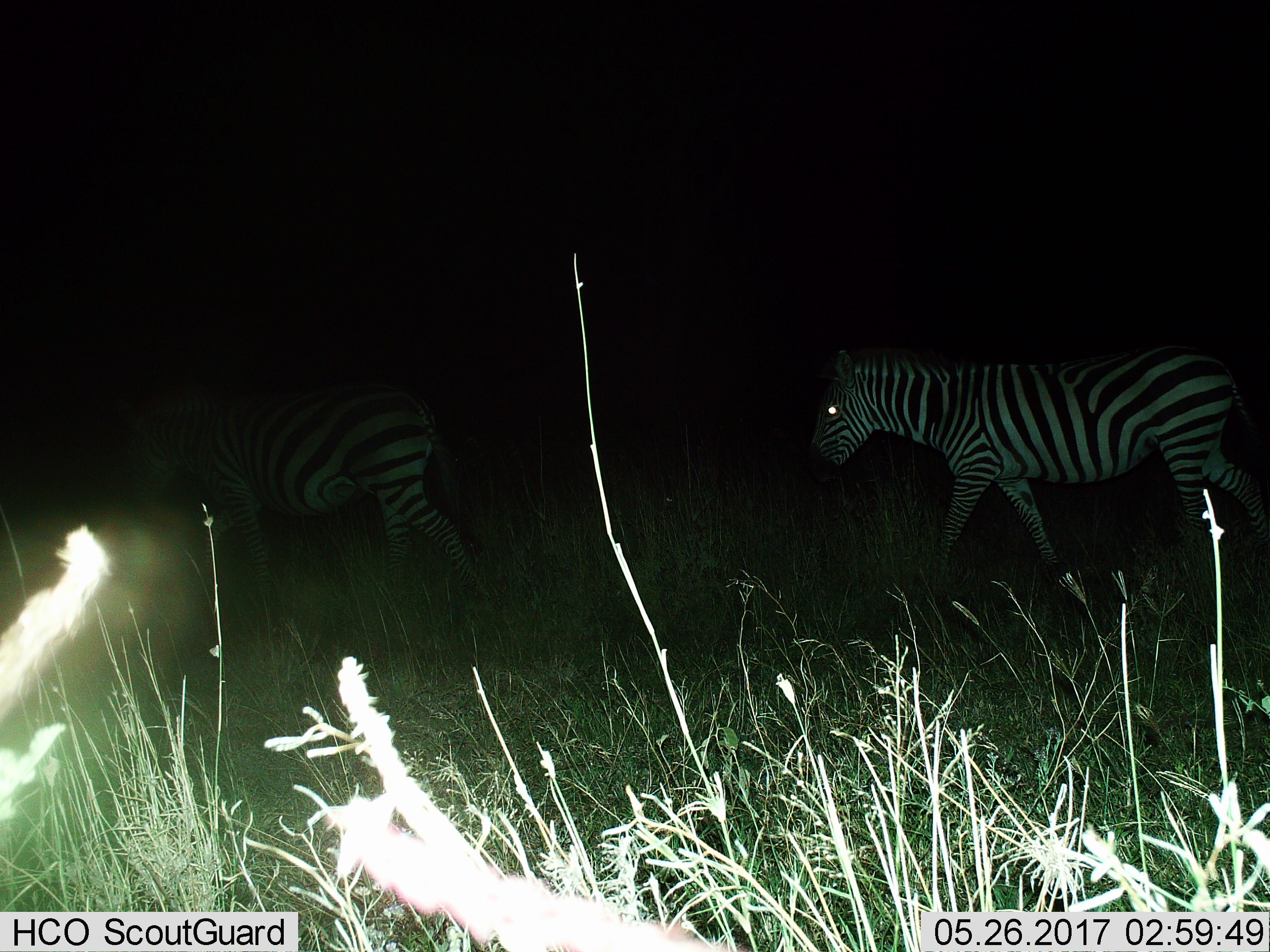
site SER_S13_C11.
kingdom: Animalia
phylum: Chordata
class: Mammalia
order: Perissodactyla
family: Equidae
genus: Equus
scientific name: Equus quagga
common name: plains zebra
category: zebraplains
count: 2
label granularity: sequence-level